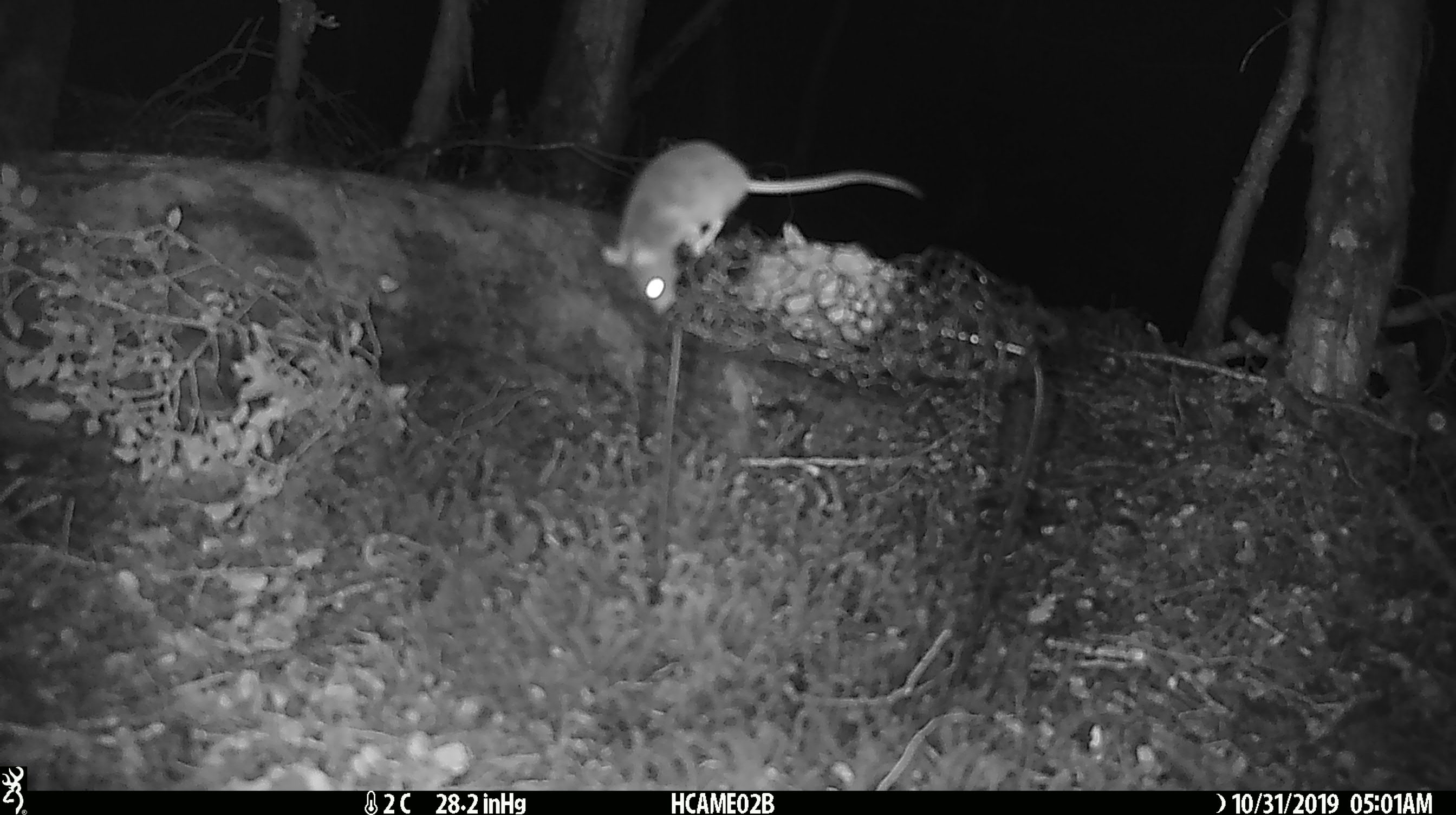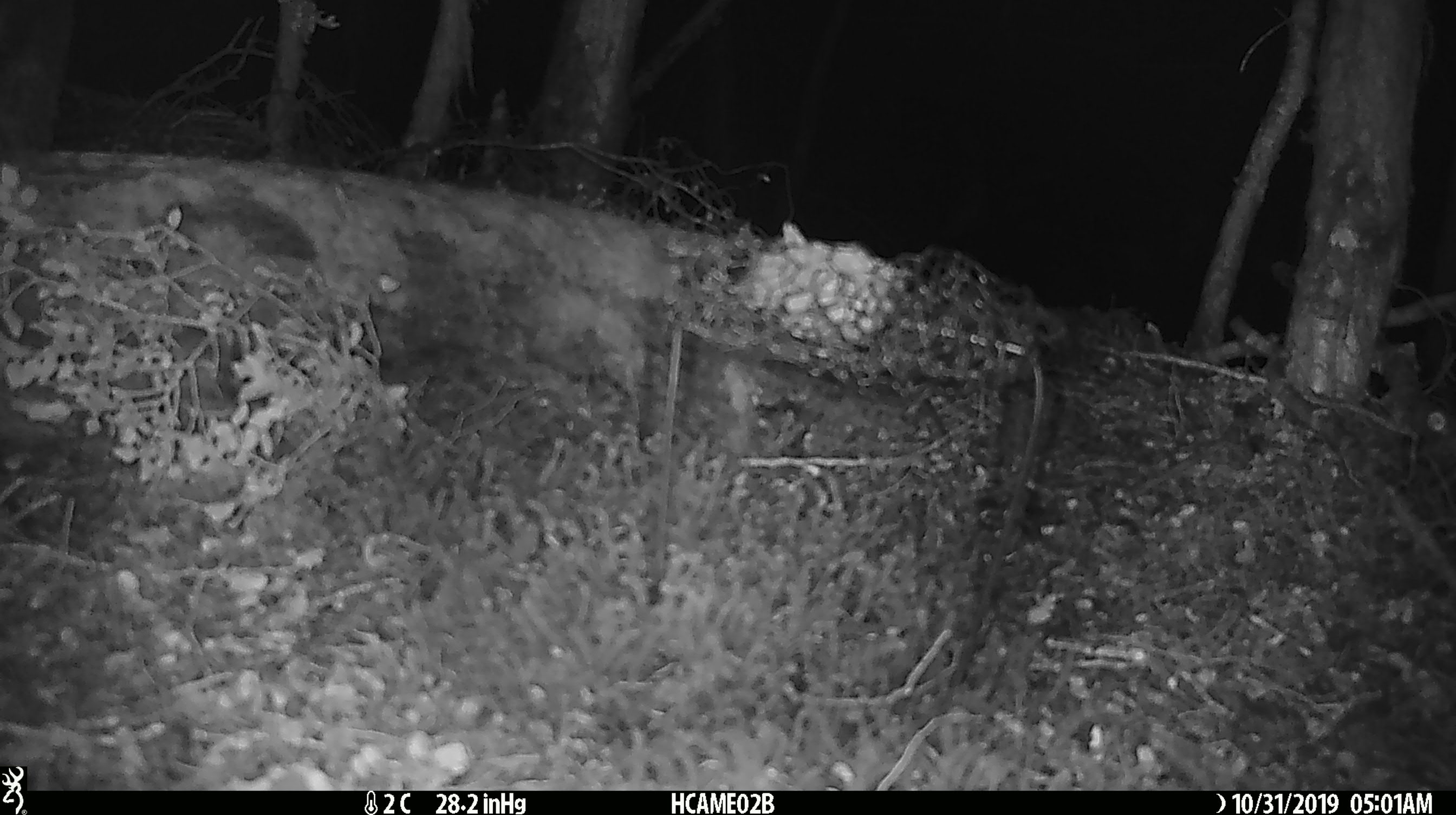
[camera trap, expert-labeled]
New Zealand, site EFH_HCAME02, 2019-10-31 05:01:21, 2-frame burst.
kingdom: Animalia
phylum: Chordata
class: Mammalia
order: Rodentia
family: Muridae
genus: Mus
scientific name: Mus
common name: mouse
Mouse (Mus).